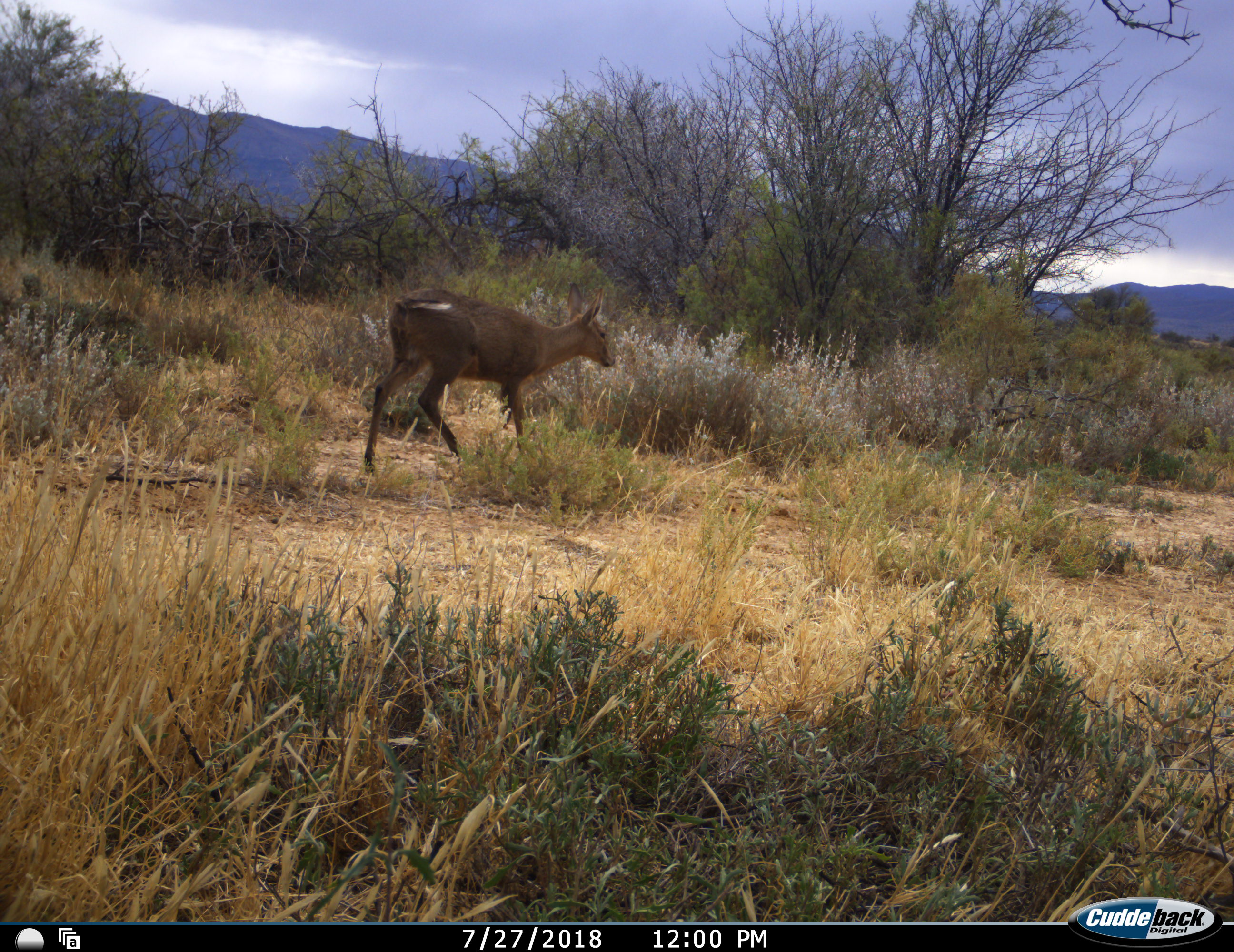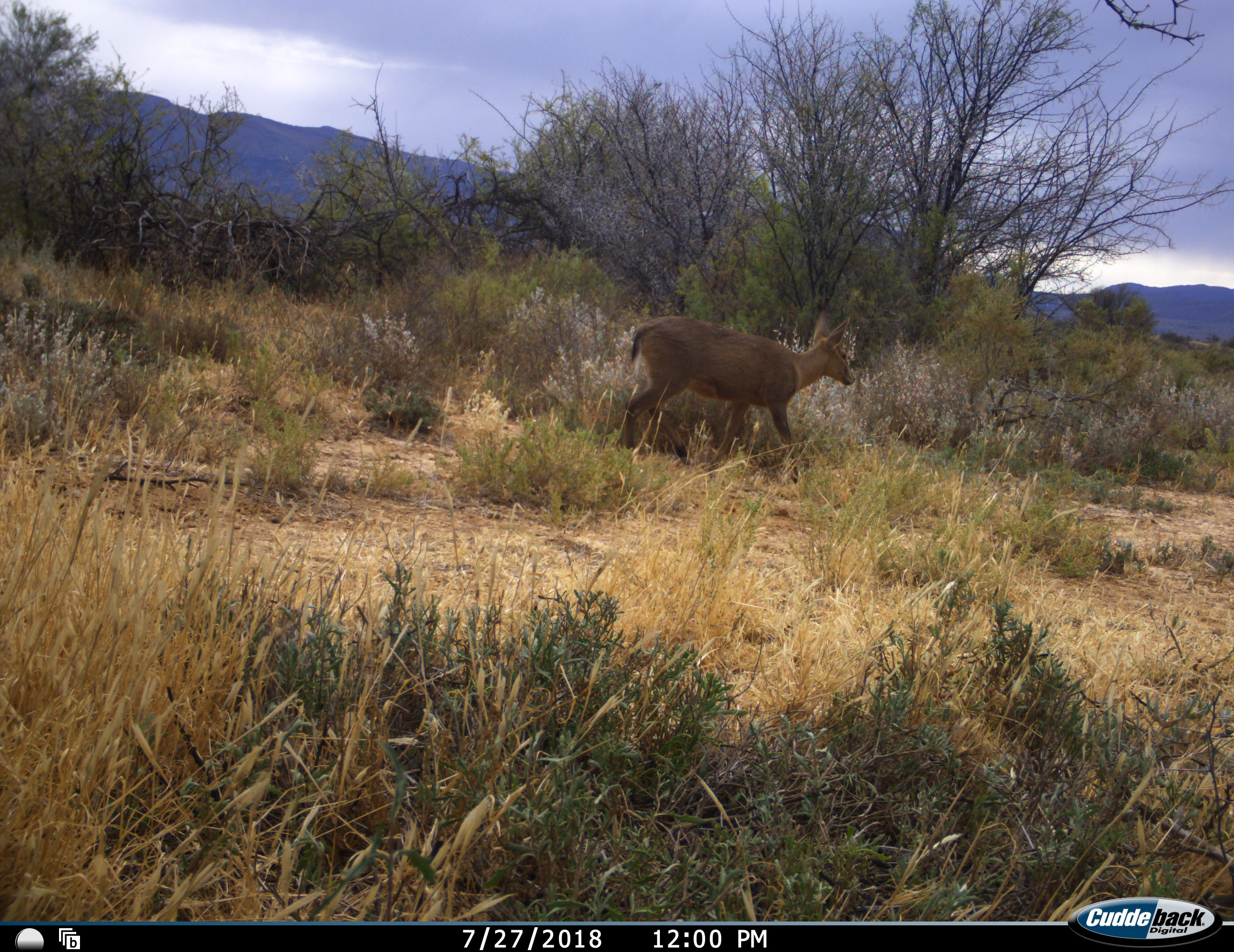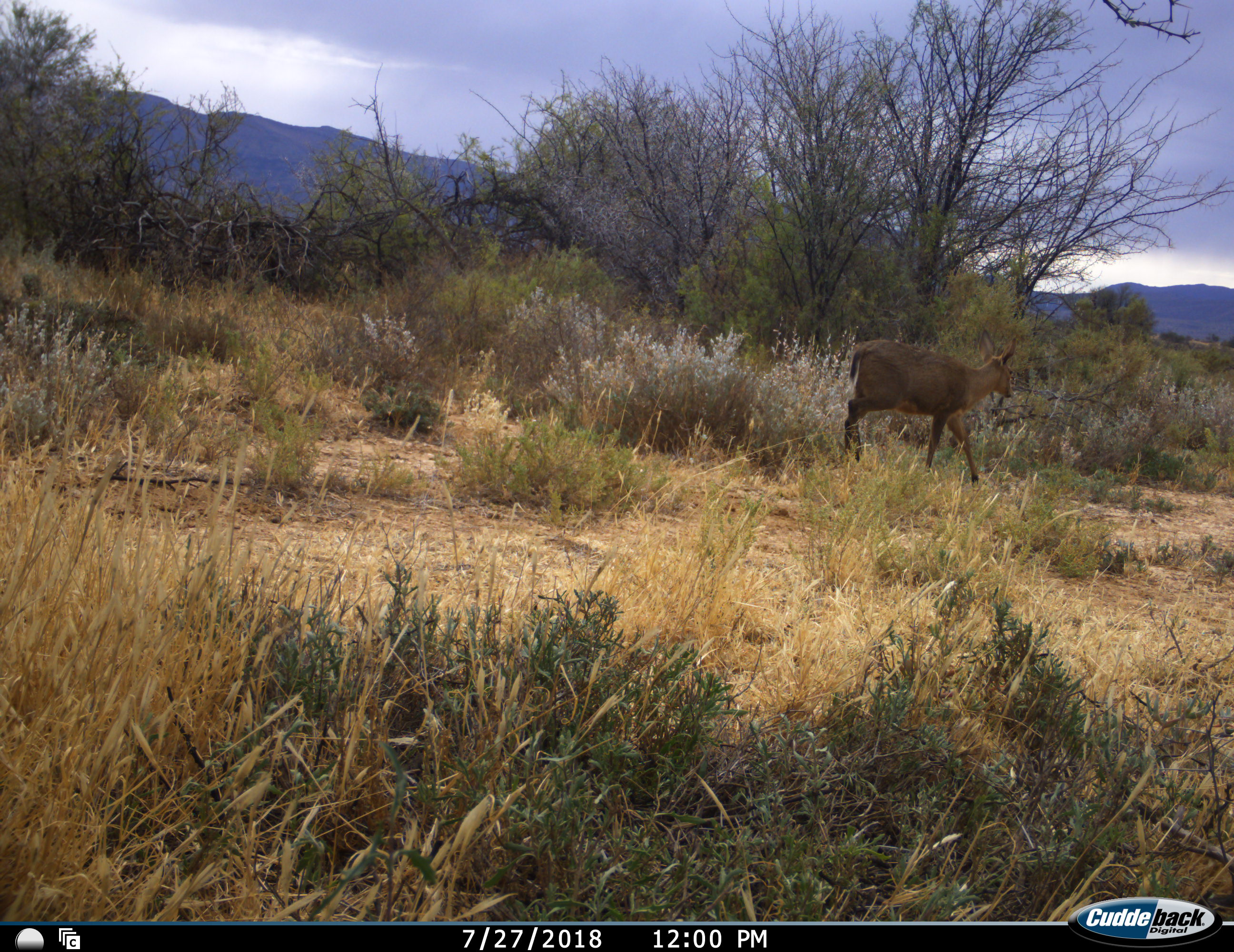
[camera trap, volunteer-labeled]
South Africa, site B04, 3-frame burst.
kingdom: Animalia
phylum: Chordata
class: Mammalia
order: Artiodactyla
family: Bovidae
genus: Sylvicapra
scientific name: Sylvicapra grimmia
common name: common grey duiker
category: duikercommongrey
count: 1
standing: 0%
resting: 0%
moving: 100%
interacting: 0%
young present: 0%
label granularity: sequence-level